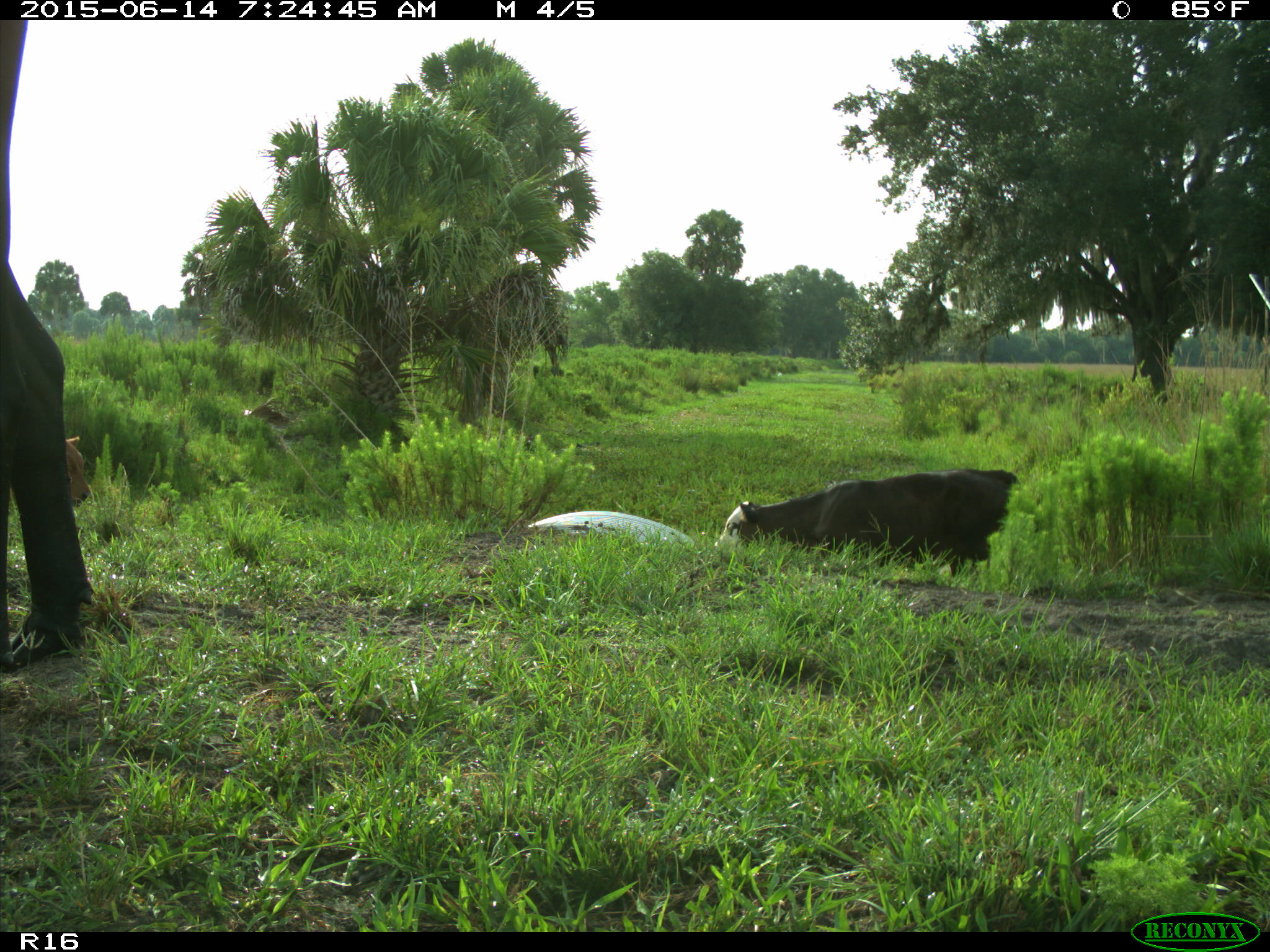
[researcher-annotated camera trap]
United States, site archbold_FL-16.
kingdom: Animalia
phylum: Chordata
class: Mammalia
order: Artiodactyla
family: Bovidae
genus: Bos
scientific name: Bos taurus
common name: domestic cow